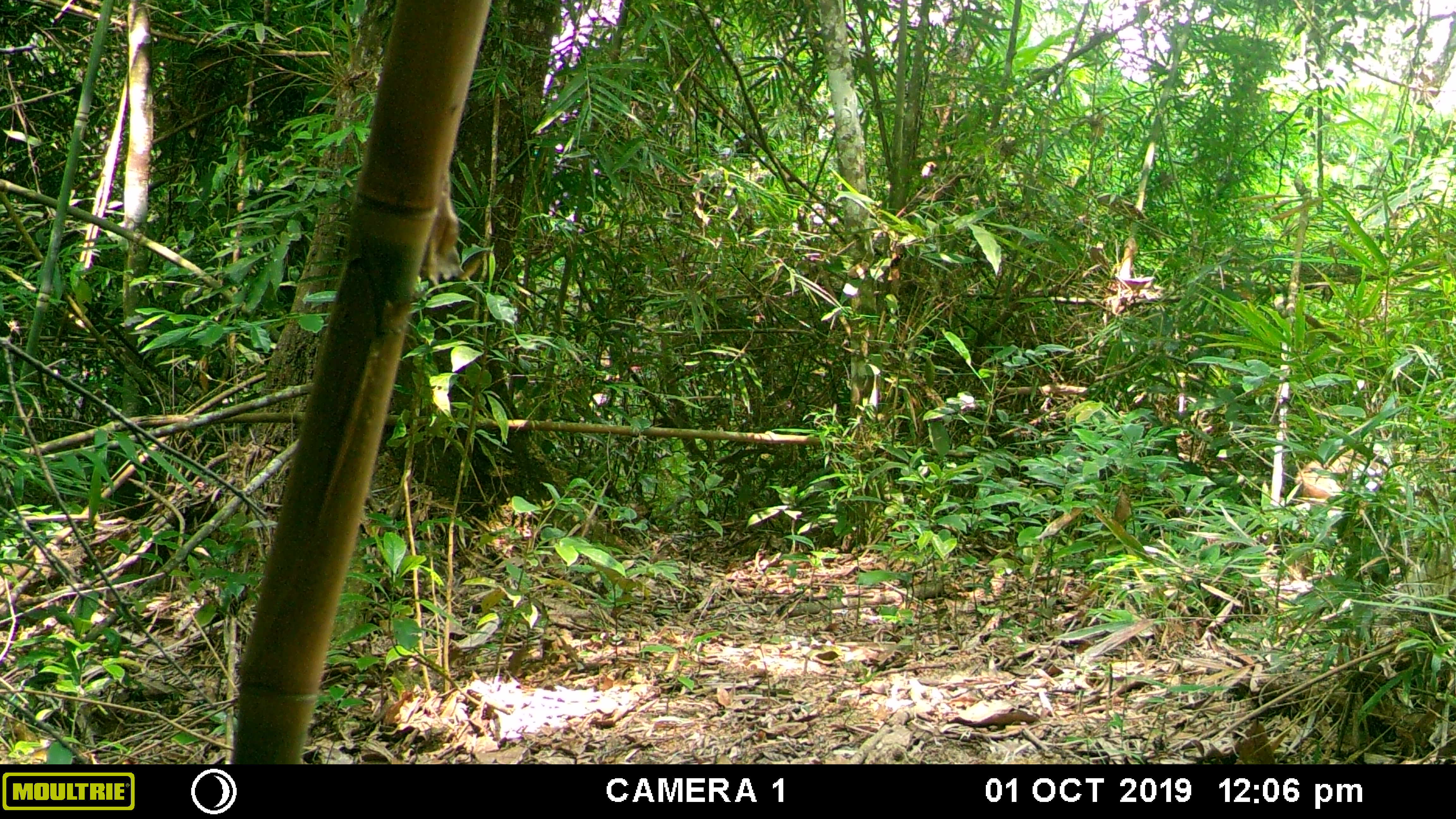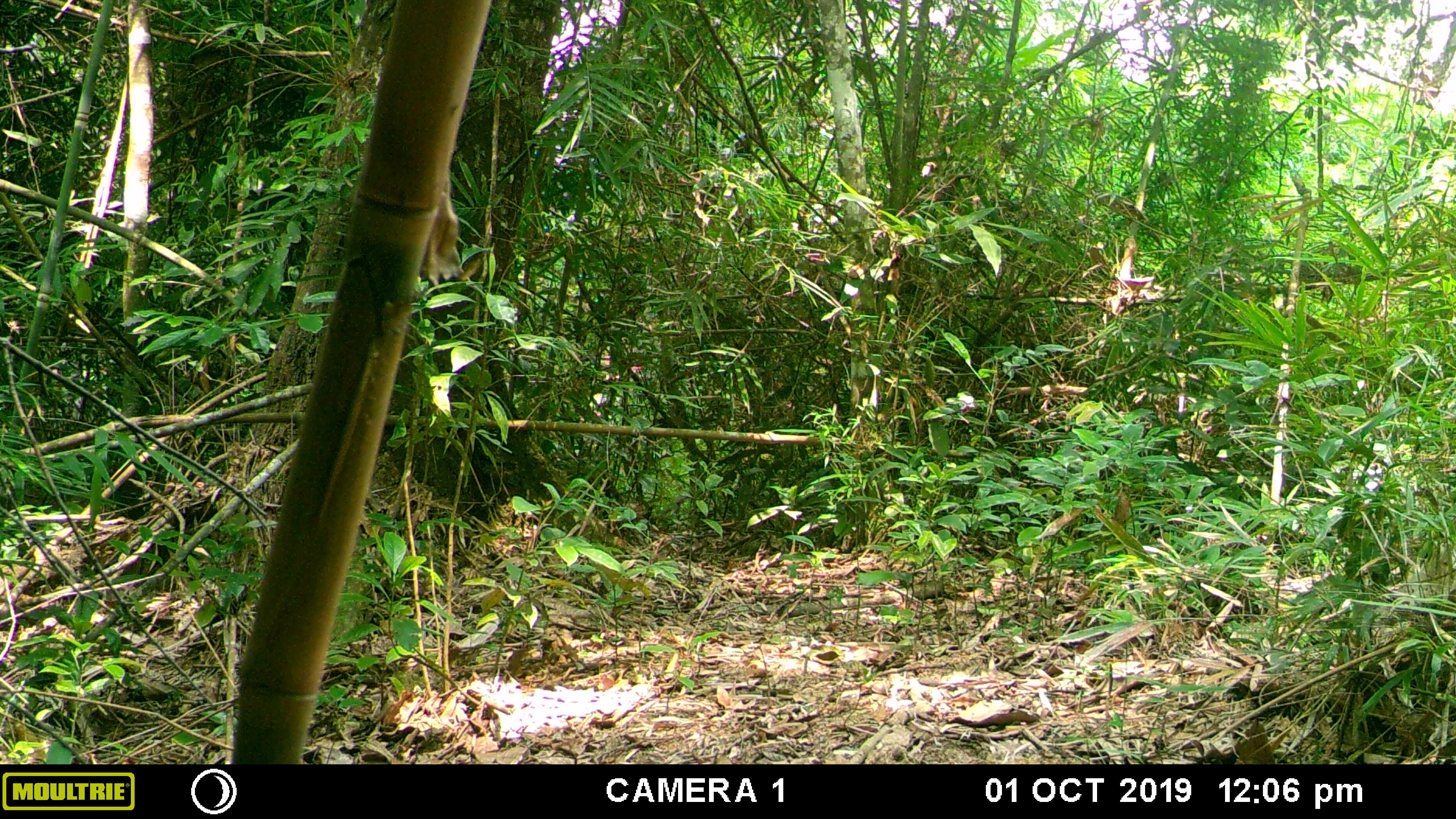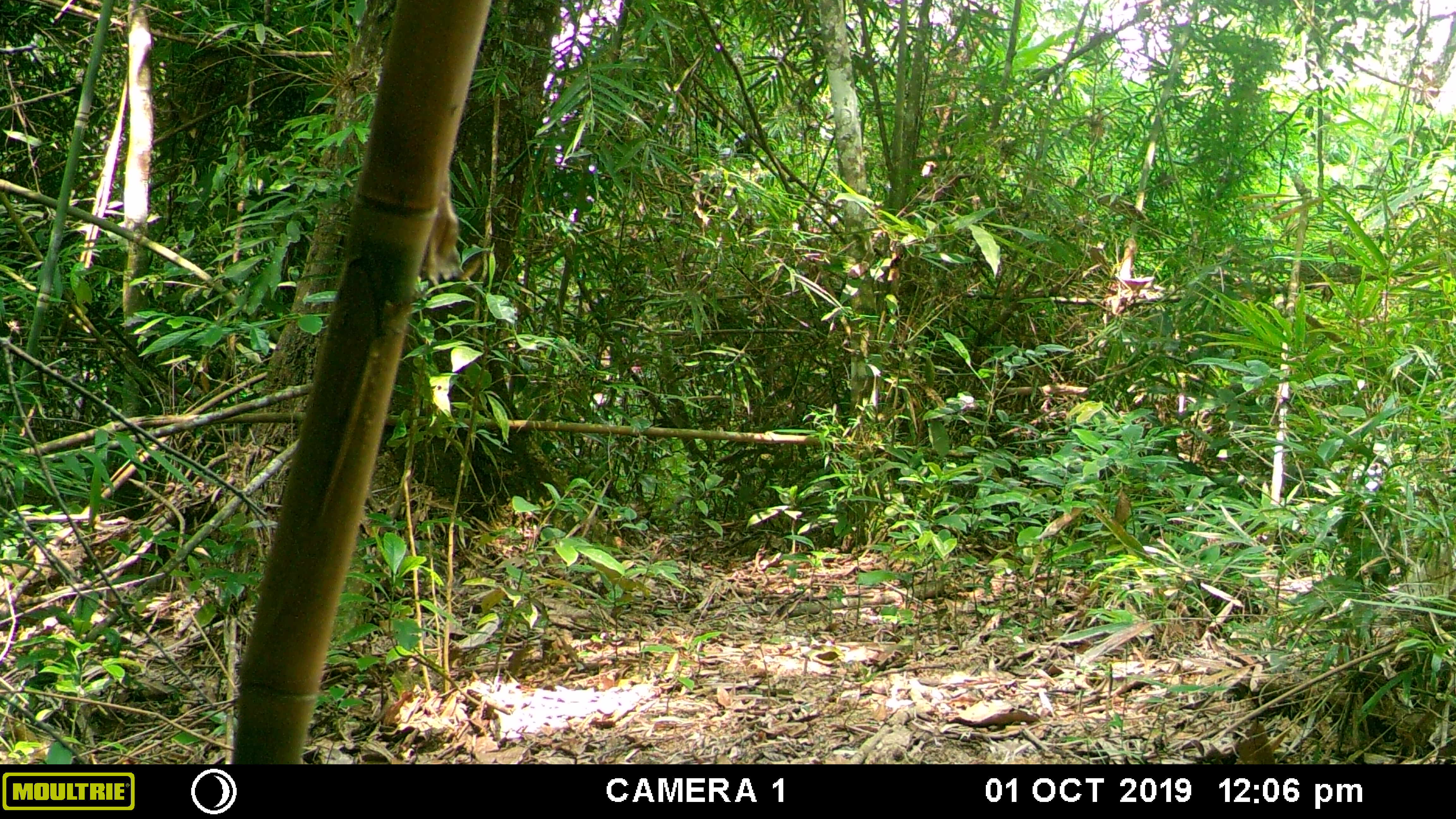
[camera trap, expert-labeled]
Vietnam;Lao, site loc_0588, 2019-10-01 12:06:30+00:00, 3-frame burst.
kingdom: Animalia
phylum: Chordata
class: Mammalia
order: Primates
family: Cercopithecidae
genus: Macaca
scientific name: Macaca arctoides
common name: stump-tailed macaque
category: stump tailed macaque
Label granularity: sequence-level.